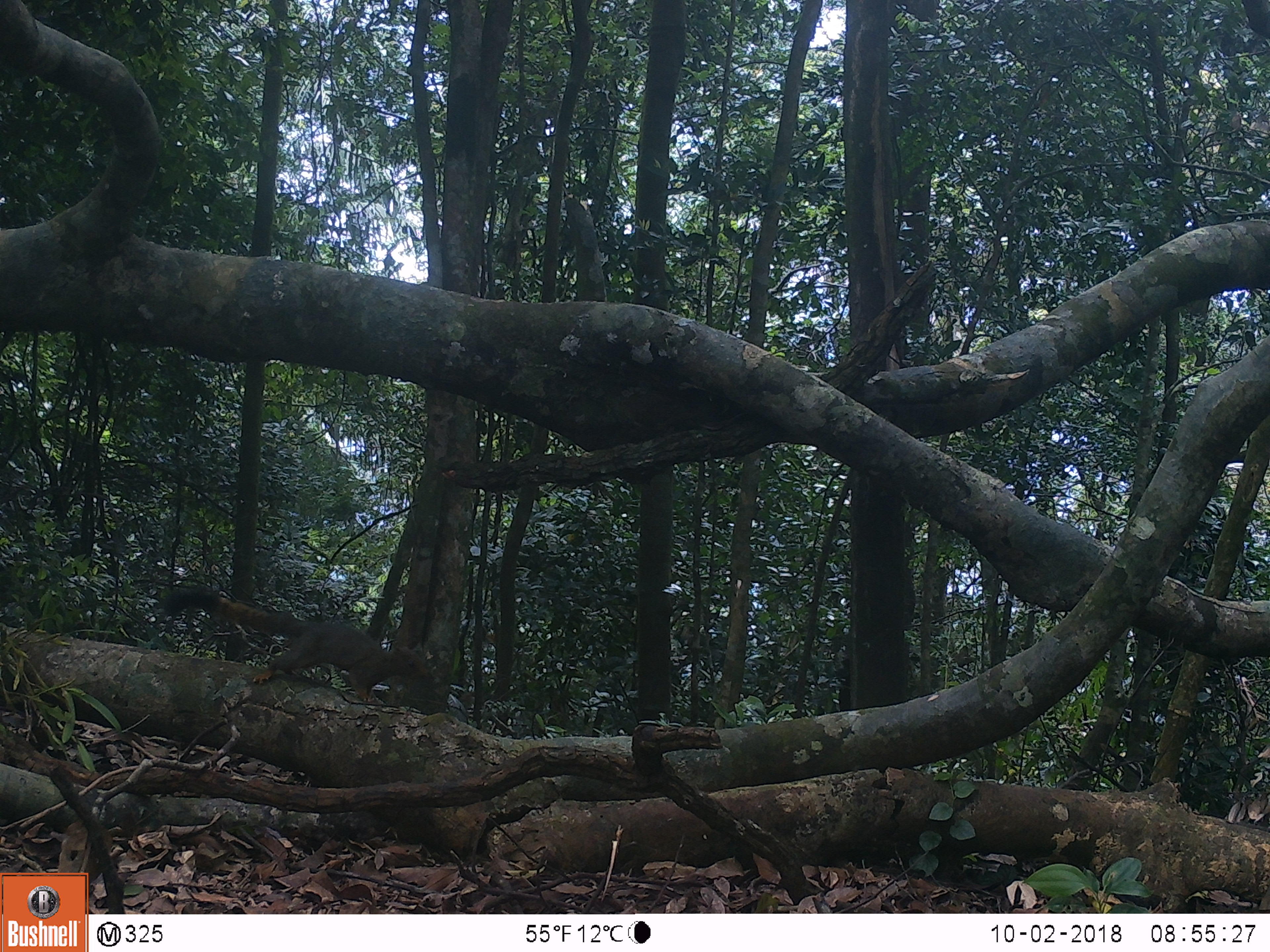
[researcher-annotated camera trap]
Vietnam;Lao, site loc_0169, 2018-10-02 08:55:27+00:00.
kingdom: Animalia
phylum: Chordata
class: Mammalia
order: Rodentia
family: Sciuridae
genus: Callosciurus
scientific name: Callosciurus erythraeus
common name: pallas's squirrel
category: pallass squirrel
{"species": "pallass squirrel (pallas's squirrel) (Callosciurus erythraeus)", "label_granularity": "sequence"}